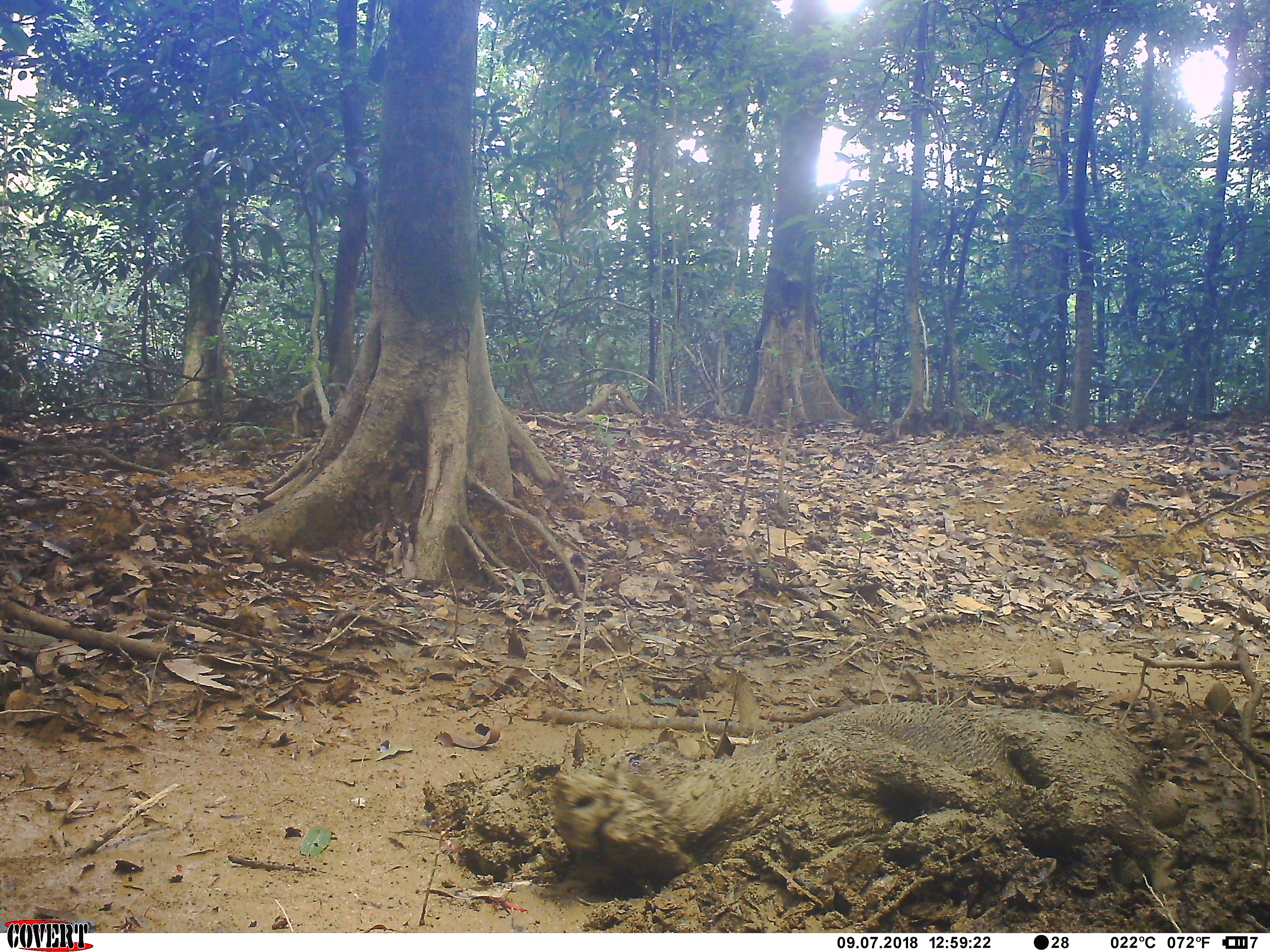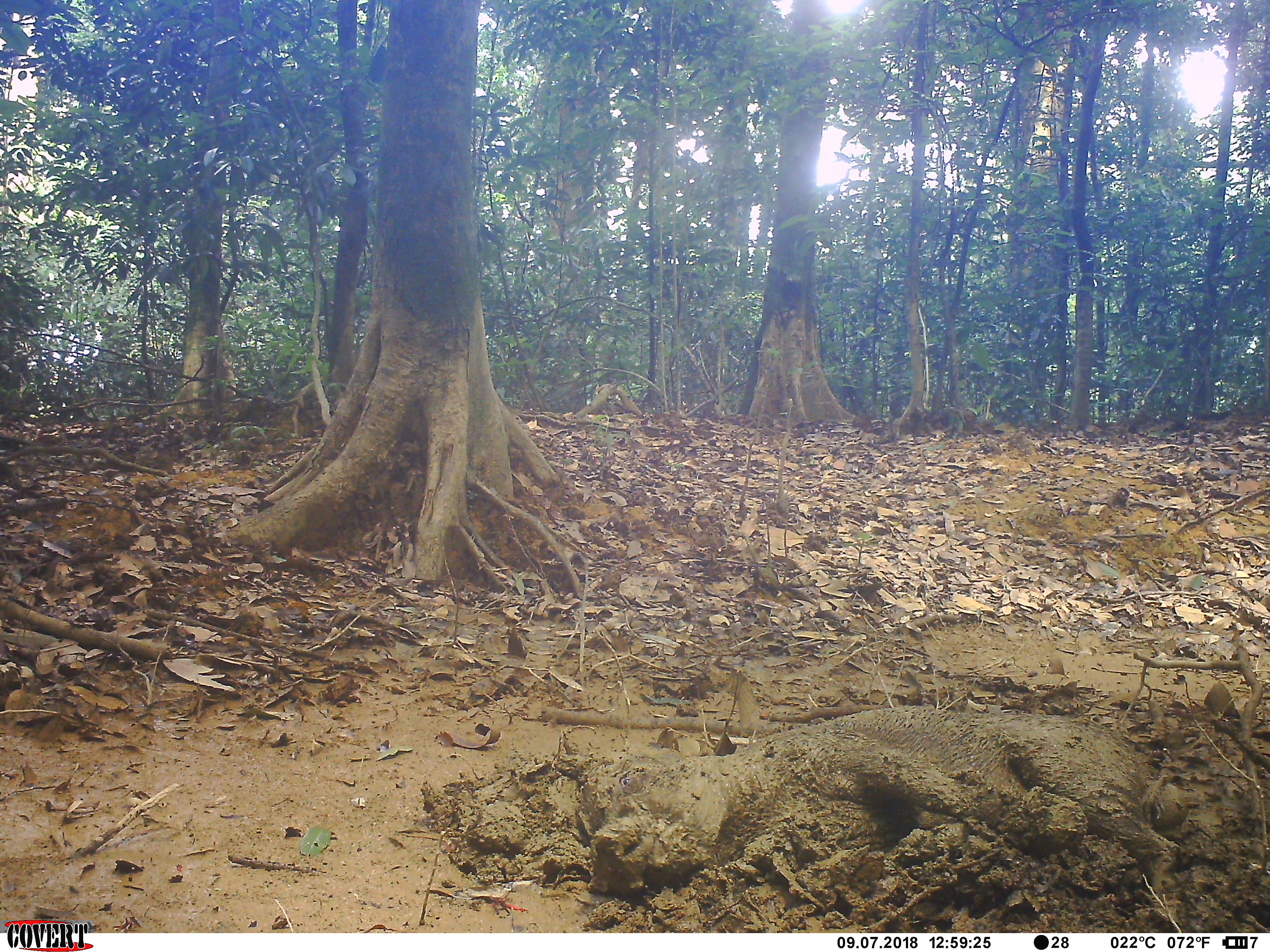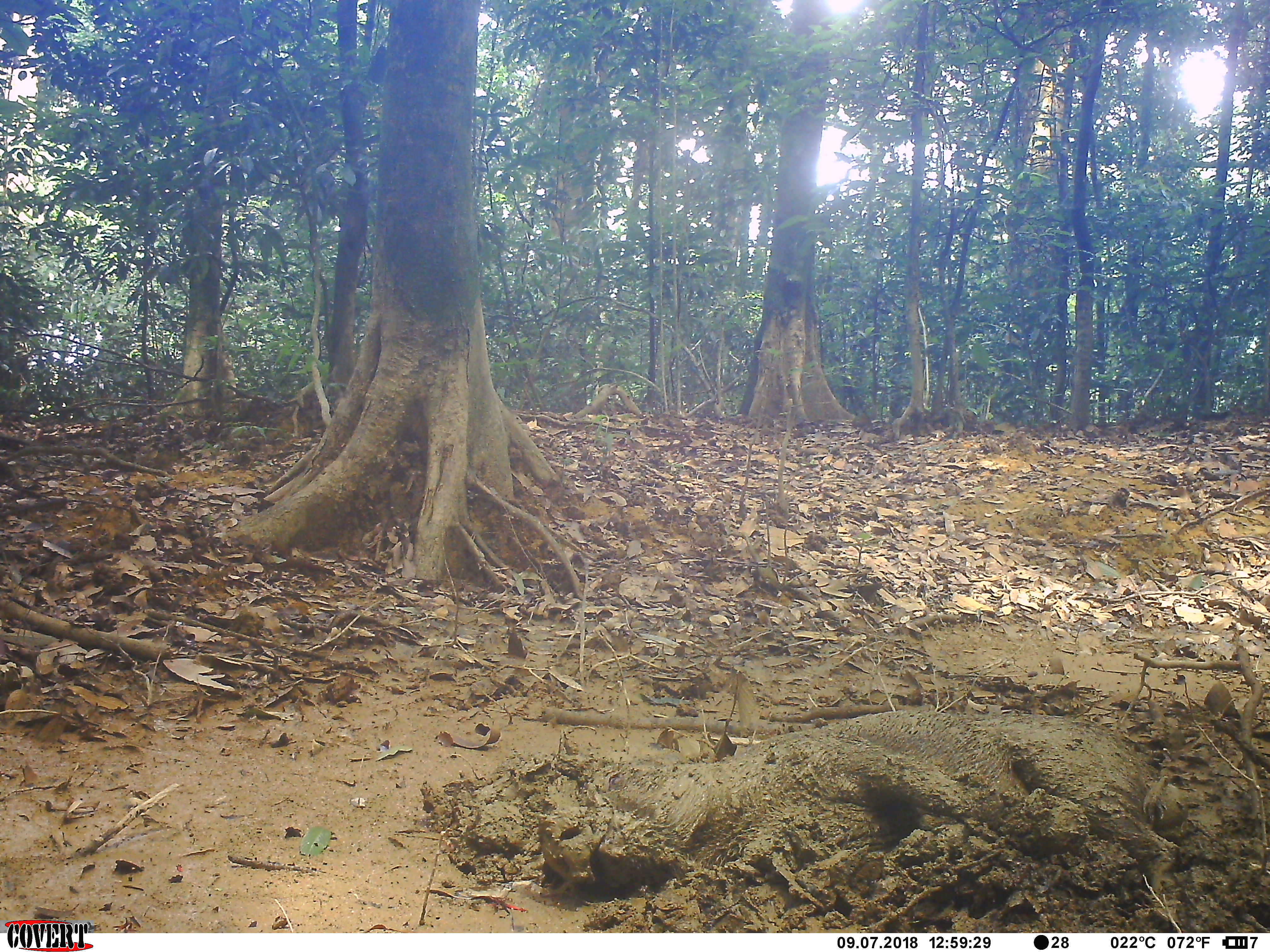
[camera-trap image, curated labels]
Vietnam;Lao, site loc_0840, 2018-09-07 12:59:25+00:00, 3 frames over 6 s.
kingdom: Animalia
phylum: Chordata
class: Mammalia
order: Artiodactyla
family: Suidae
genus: Sus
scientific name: Sus scrofa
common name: eurasian wild pig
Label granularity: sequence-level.